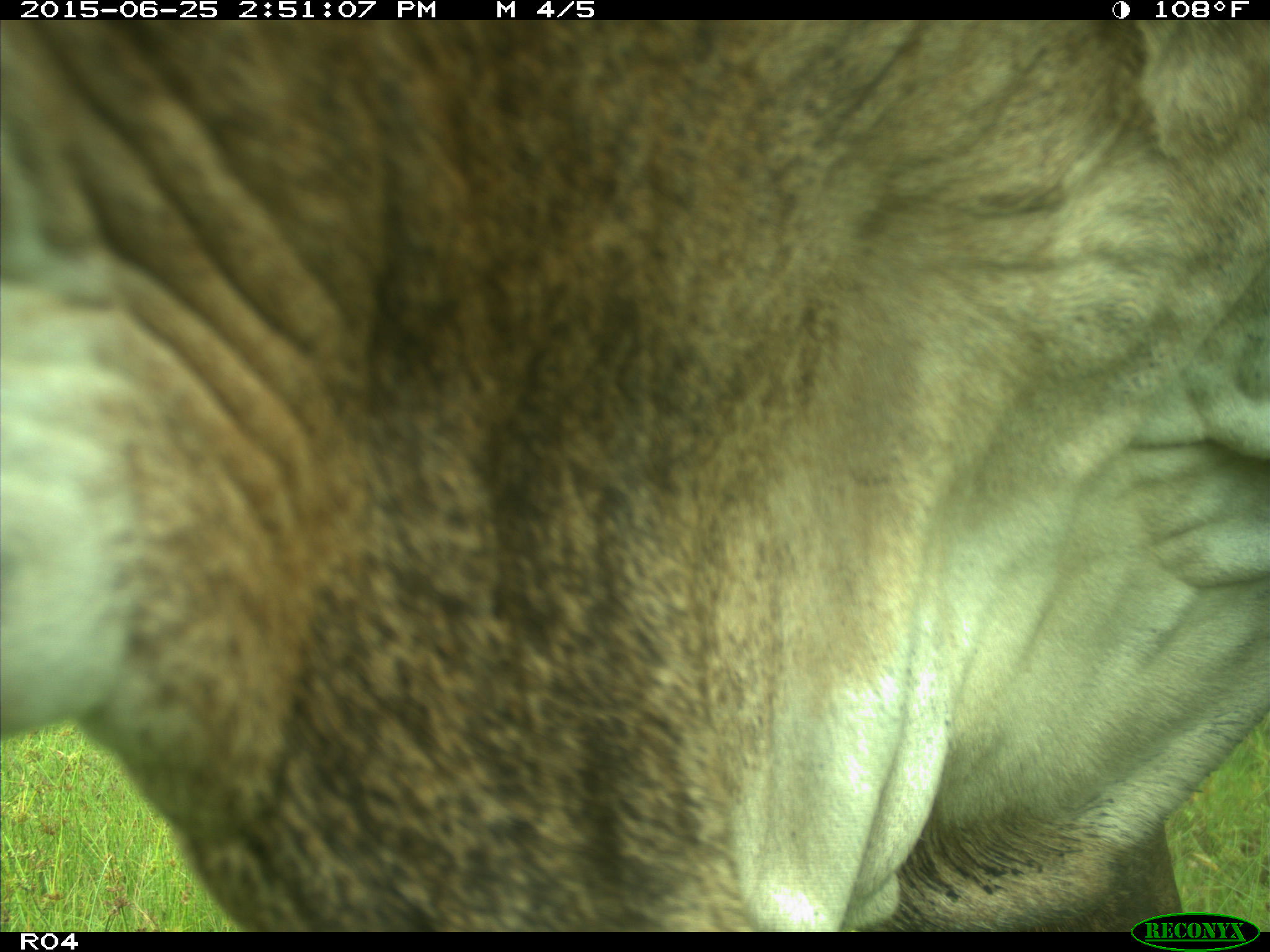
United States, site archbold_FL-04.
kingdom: Animalia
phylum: Chordata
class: Mammalia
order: Artiodactyla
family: Bovidae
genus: Bos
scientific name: Bos taurus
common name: domestic cow